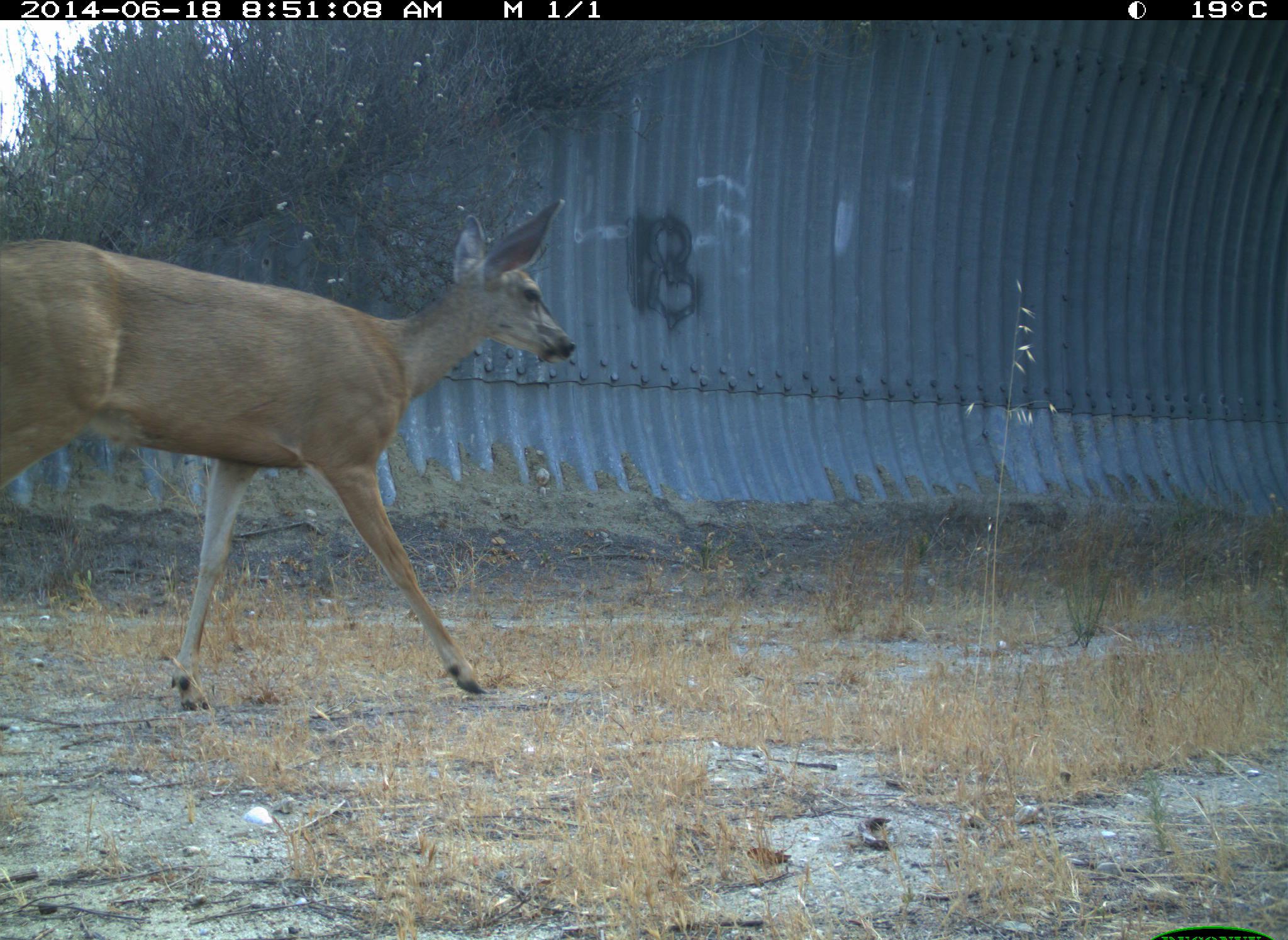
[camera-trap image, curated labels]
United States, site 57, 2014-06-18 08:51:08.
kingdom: Animalia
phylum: Chordata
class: Mammalia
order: Artiodactyla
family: Cervidae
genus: Odocoileus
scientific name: Odocoileus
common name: deer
Deer (Odocoileus).